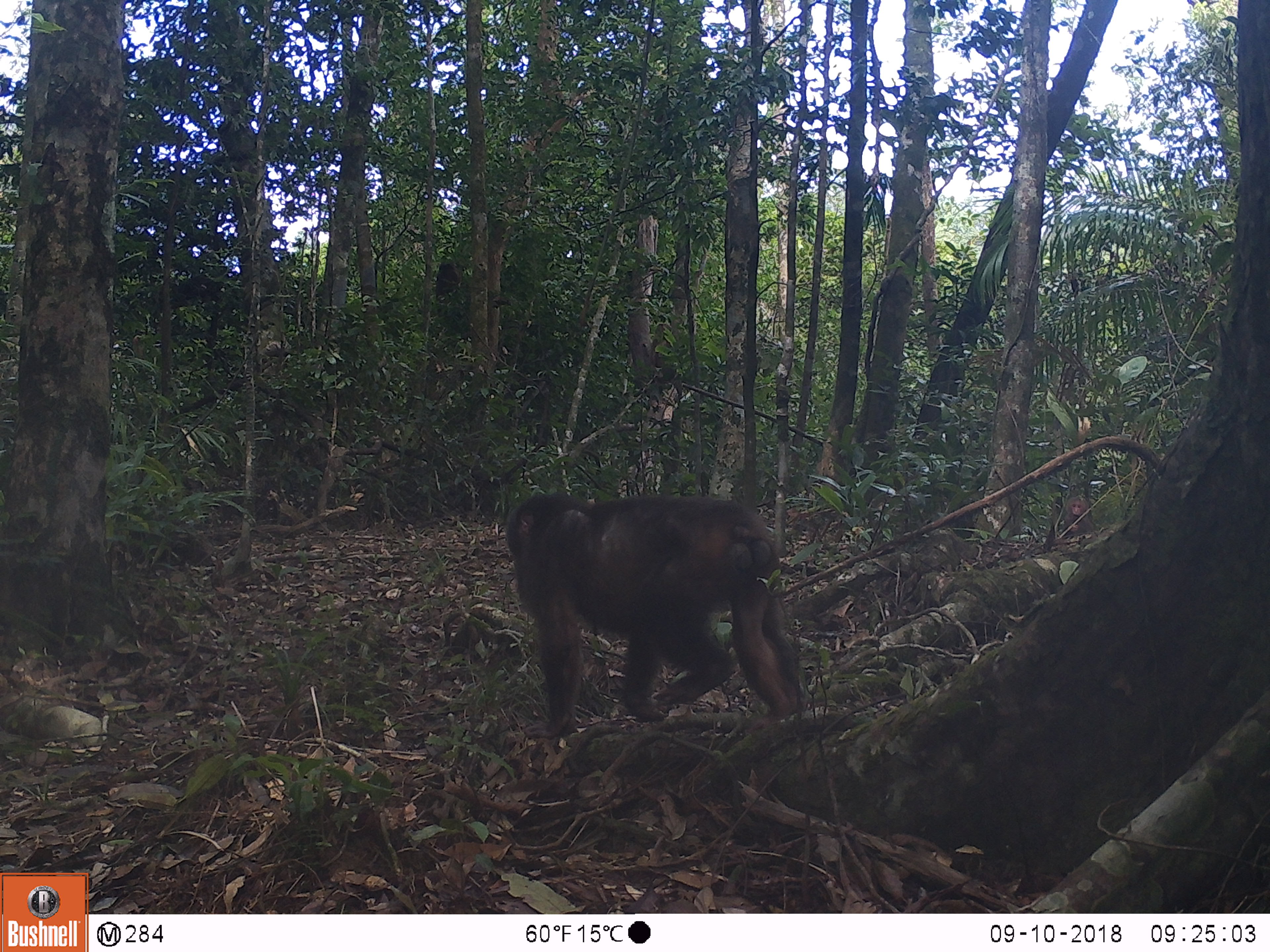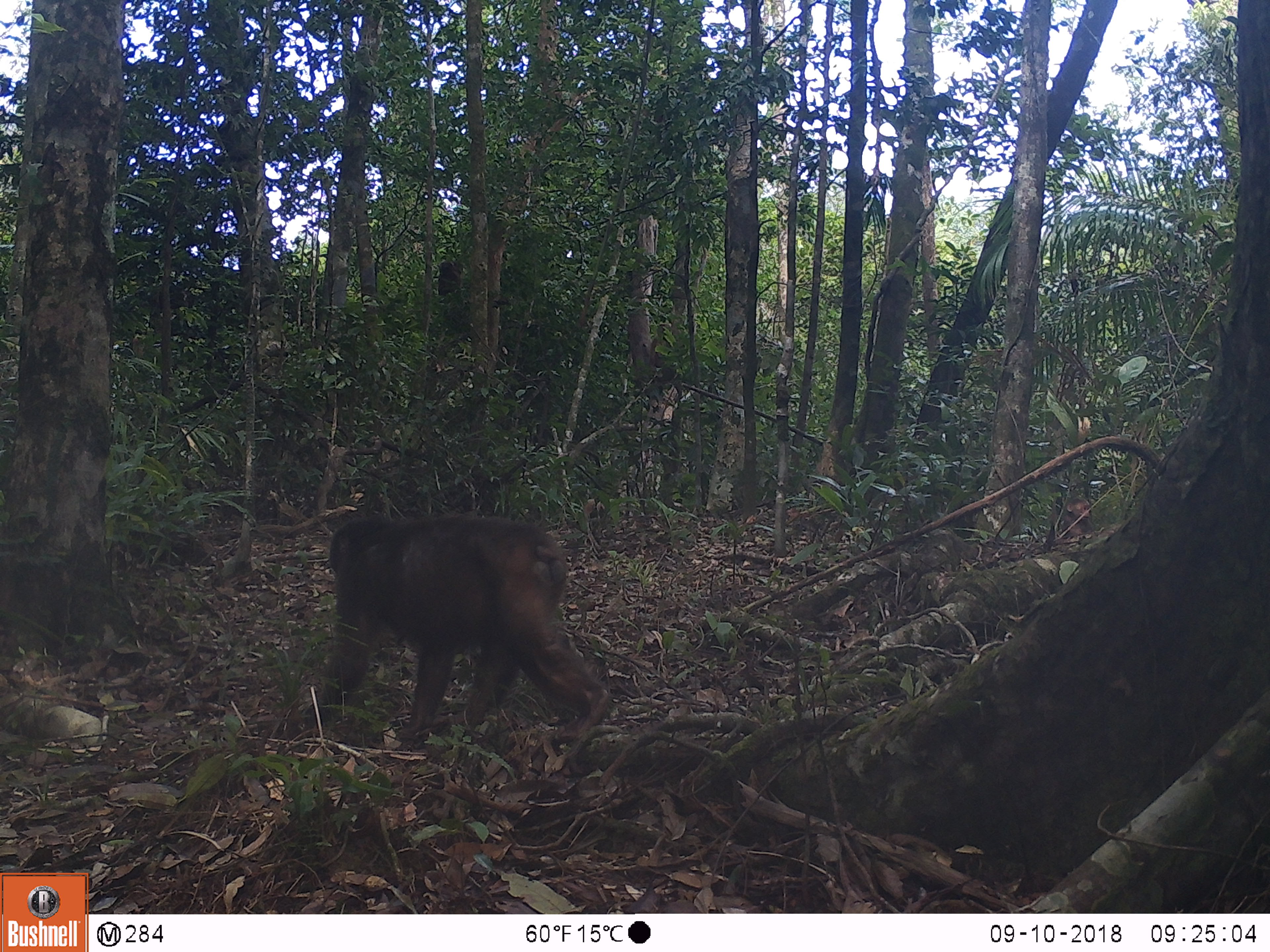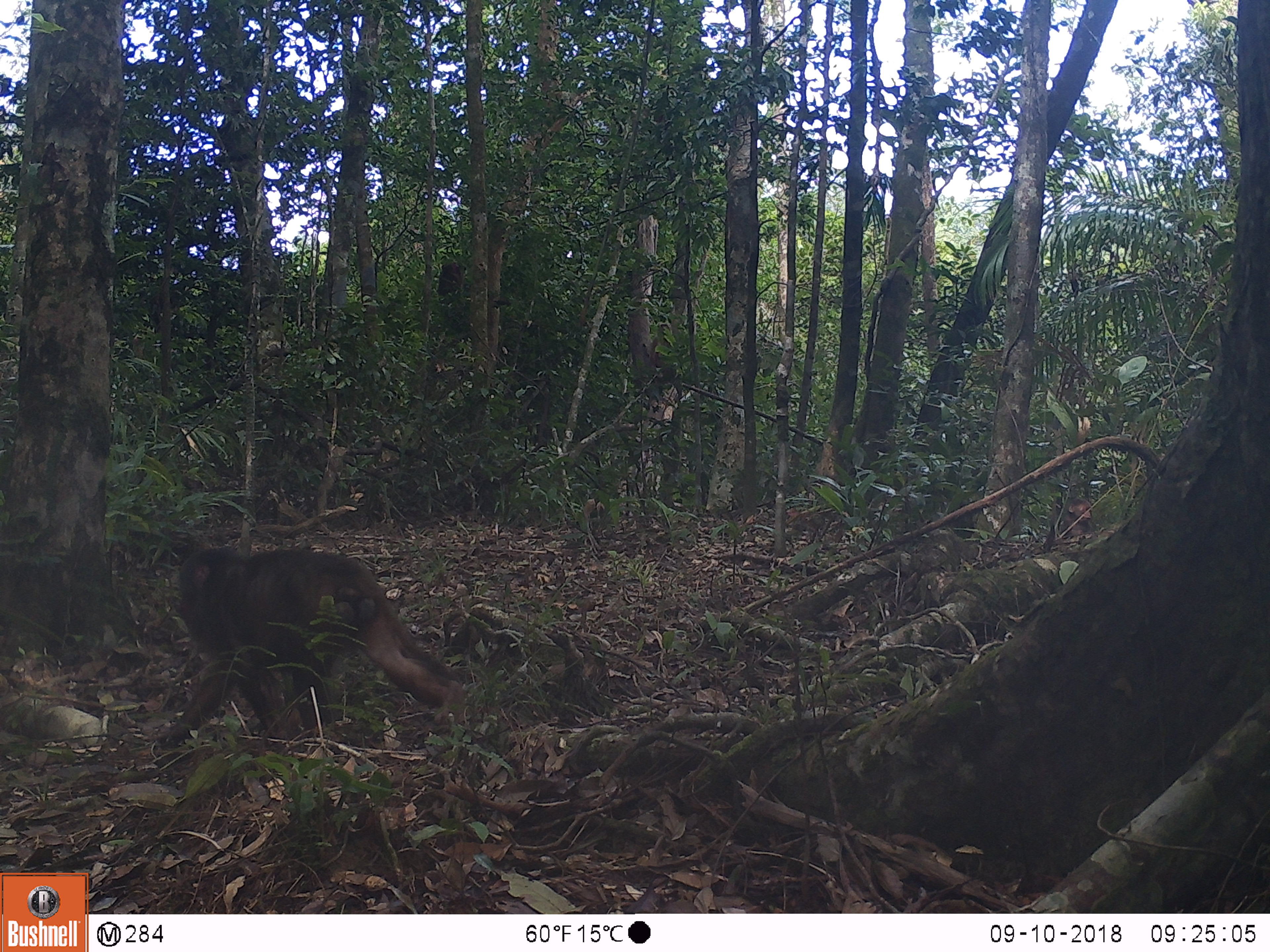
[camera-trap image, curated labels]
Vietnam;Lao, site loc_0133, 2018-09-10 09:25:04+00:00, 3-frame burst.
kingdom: Animalia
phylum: Chordata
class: Mammalia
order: Primates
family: Cercopithecidae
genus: Macaca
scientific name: Macaca arctoides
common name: stump-tailed macaque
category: stump tailed macaque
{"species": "stump tailed macaque (stump-tailed macaque) (Macaca arctoides)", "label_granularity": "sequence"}